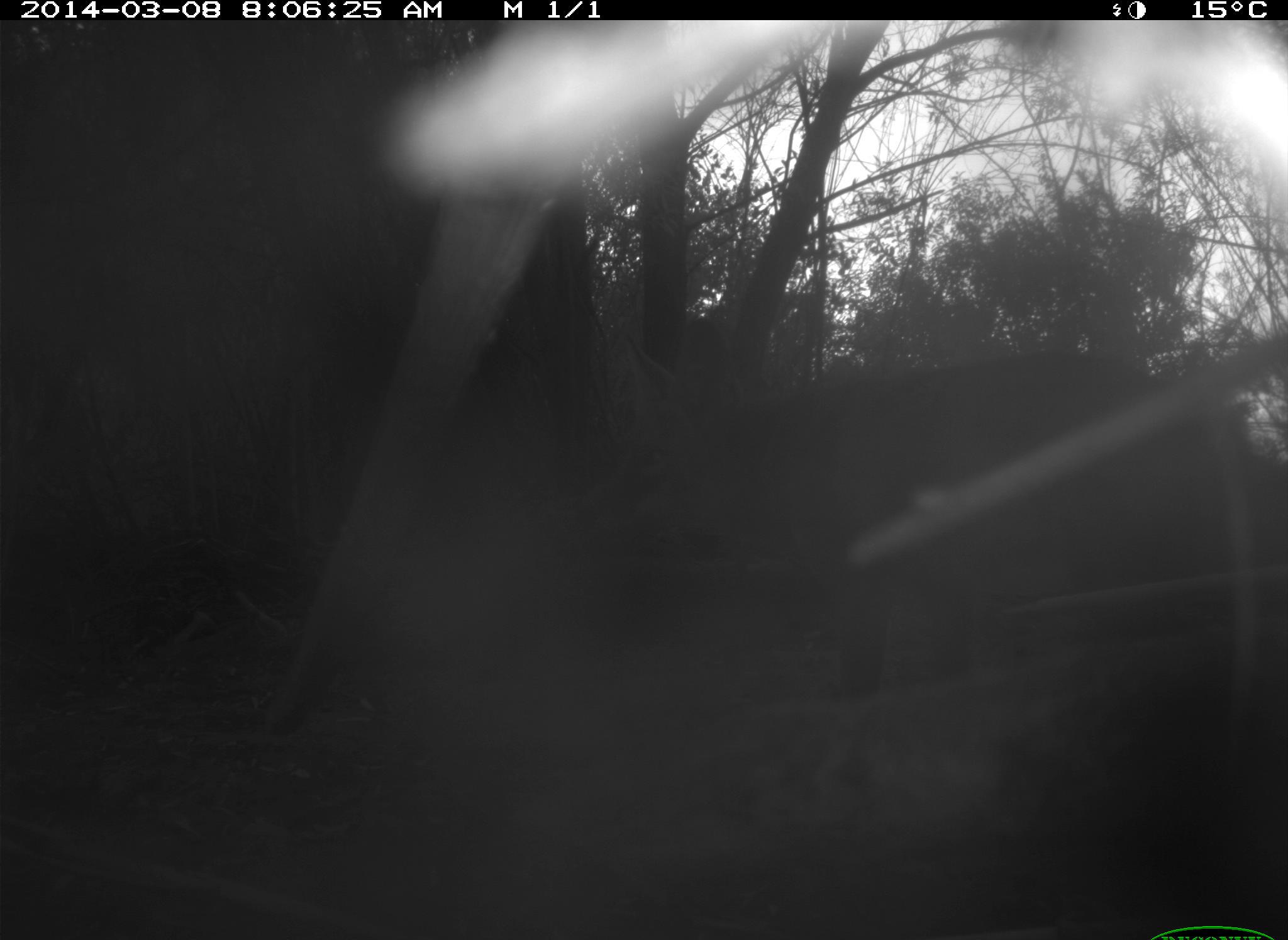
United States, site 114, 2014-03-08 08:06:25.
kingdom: Animalia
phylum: Chordata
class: Mammalia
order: Carnivora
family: Canidae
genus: Canis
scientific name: Canis latrans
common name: coyote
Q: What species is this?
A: Coyote (Canis latrans).